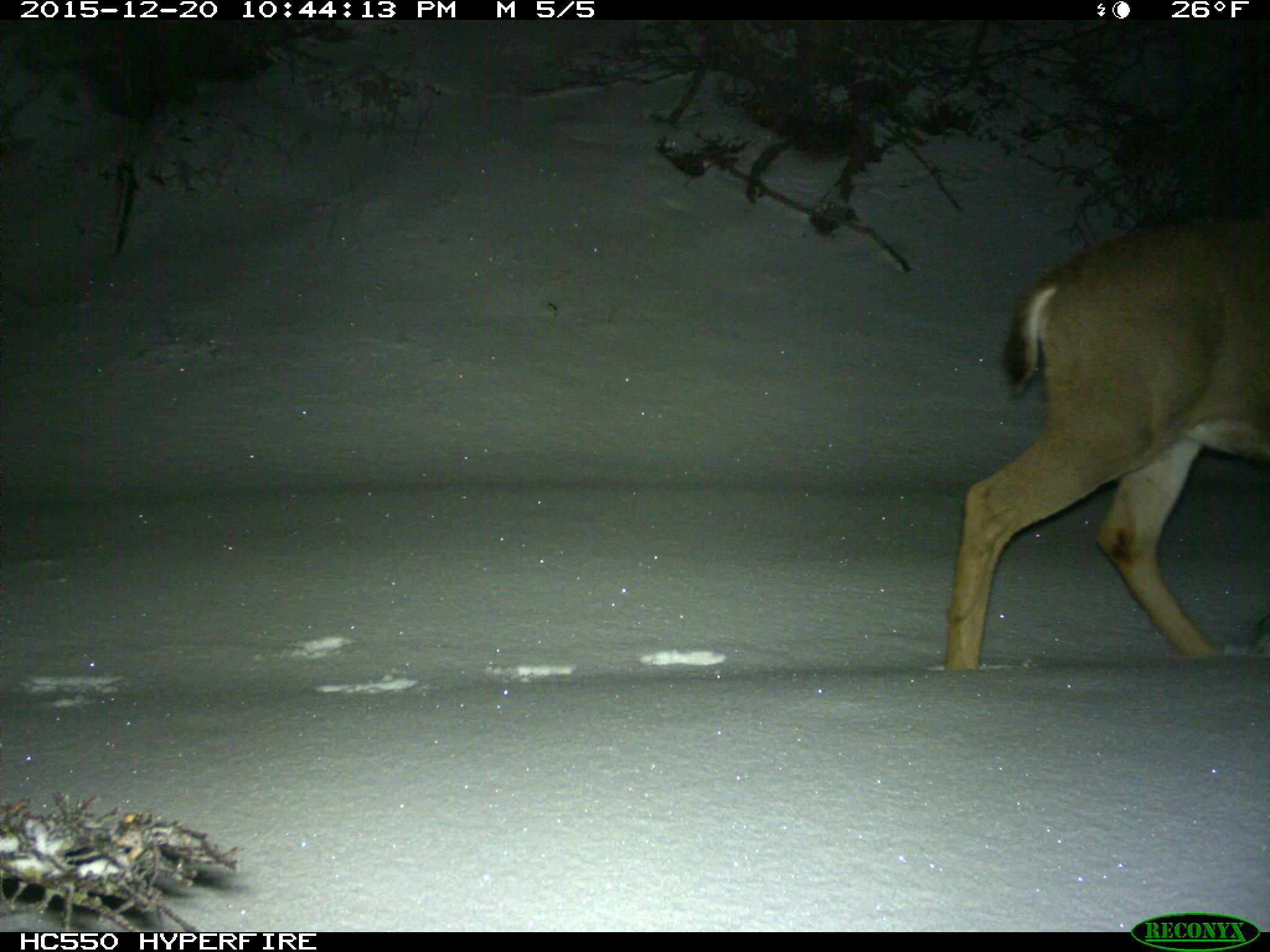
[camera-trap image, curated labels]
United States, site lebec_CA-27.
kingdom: Animalia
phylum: Chordata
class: Mammalia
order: Artiodactyla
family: Cervidae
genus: Odocoileus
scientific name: Odocoileus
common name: deer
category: unidentified deer